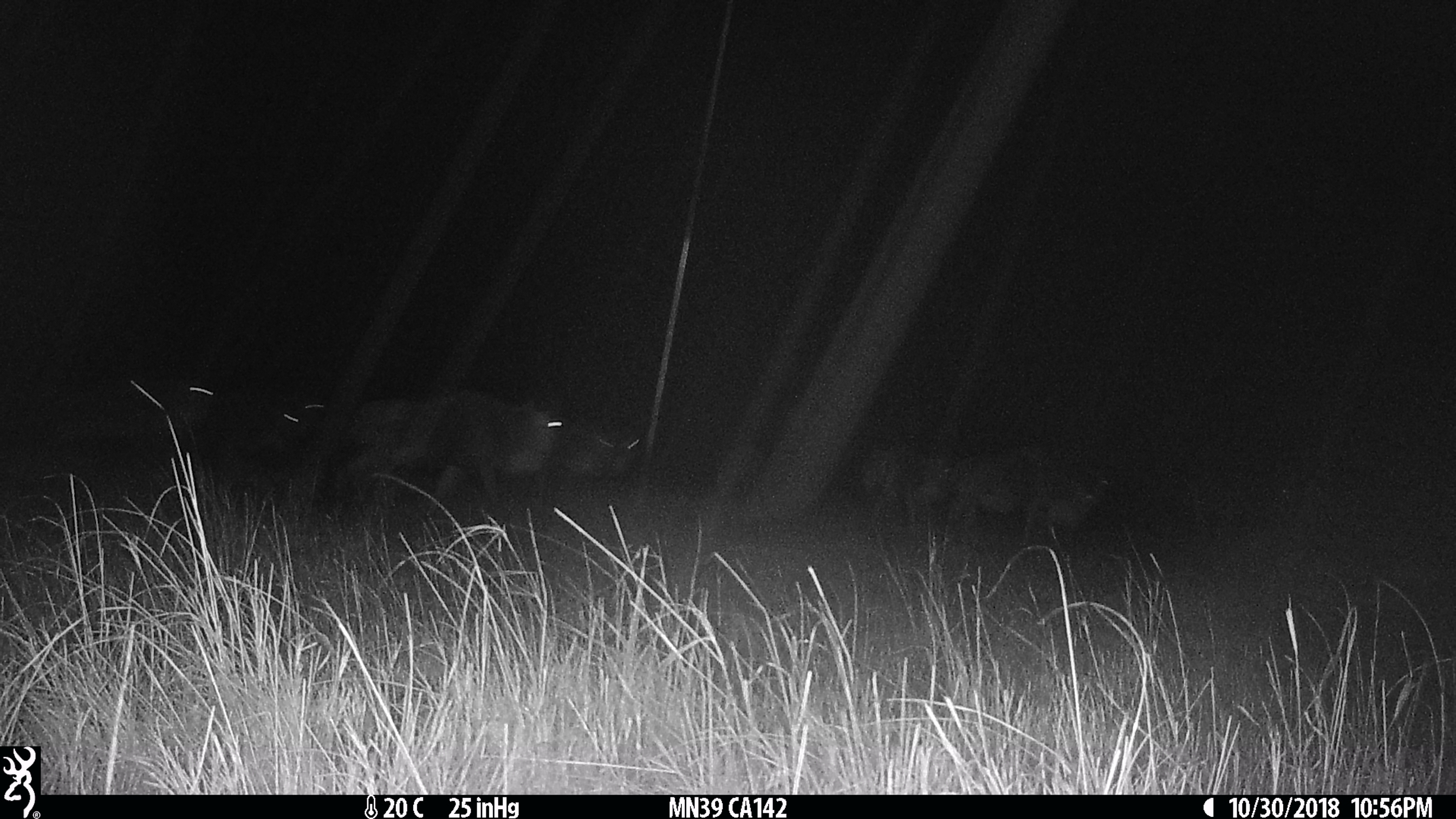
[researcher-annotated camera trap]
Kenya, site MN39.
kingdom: Animalia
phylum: Chordata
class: Mammalia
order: Artiodactyla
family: Bovidae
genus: Connochaetes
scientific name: Connochaetes taurinus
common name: blue wildebeest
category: wildebeest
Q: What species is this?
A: Wildebeest (blue wildebeest) (Connochaetes taurinus).